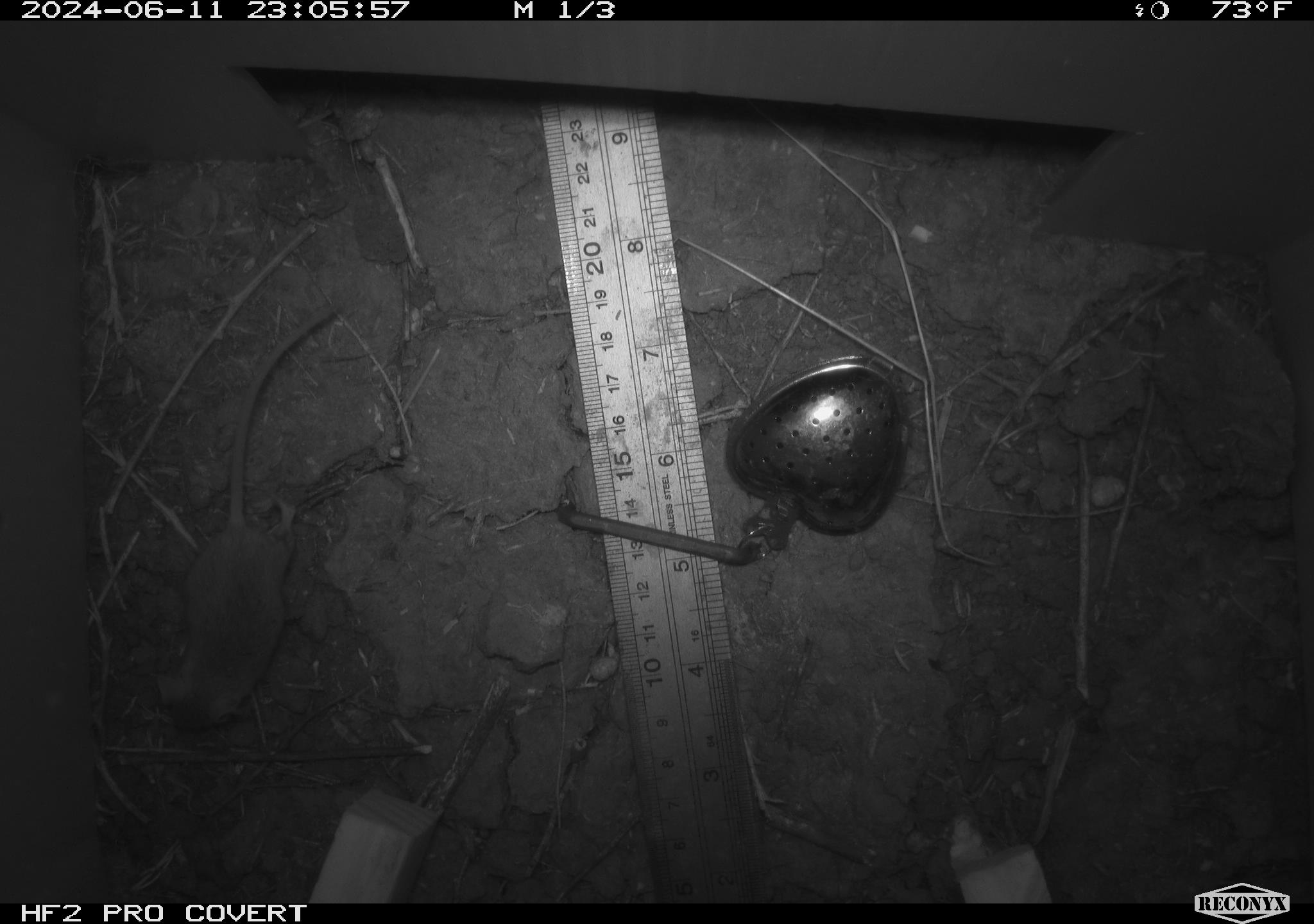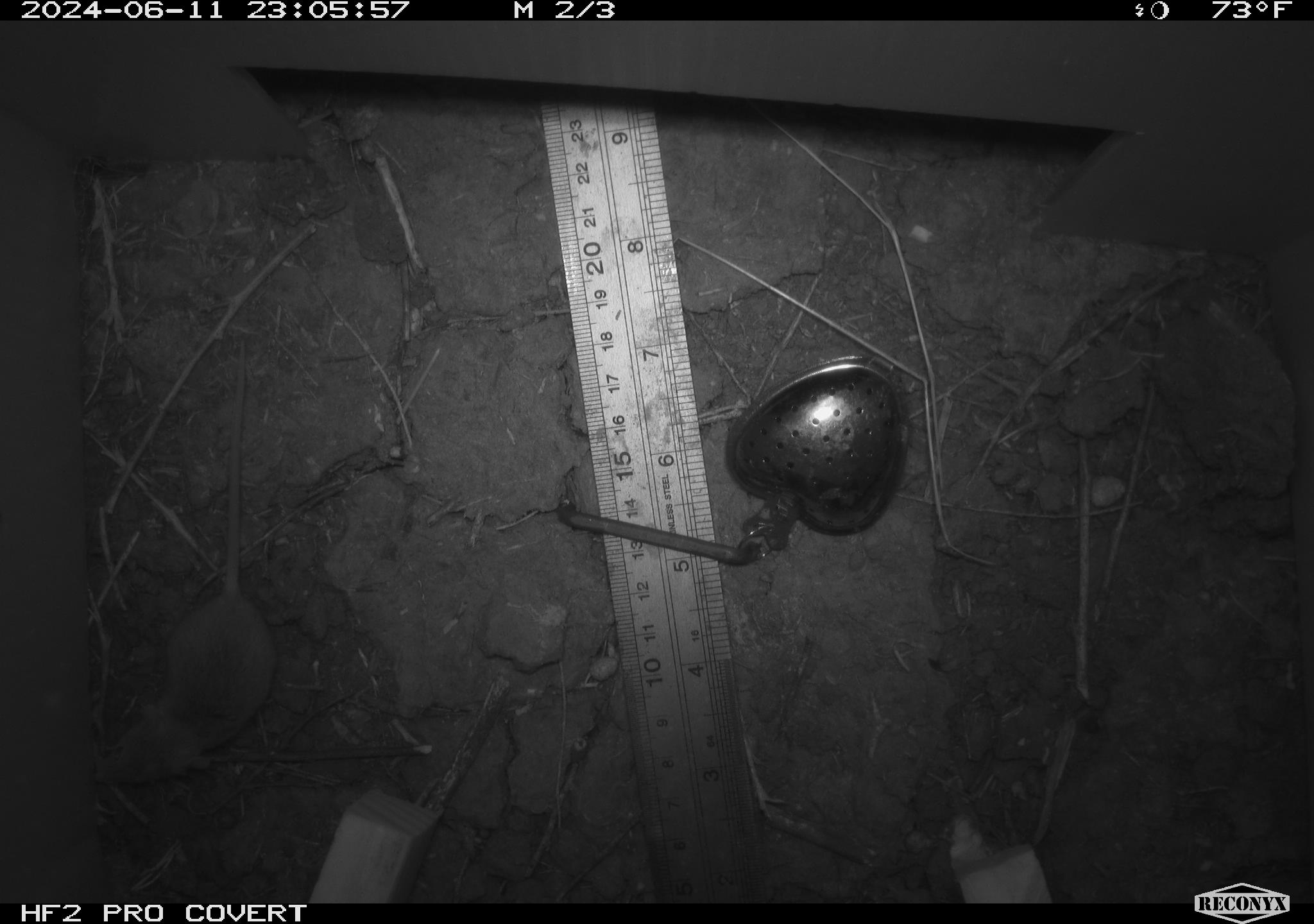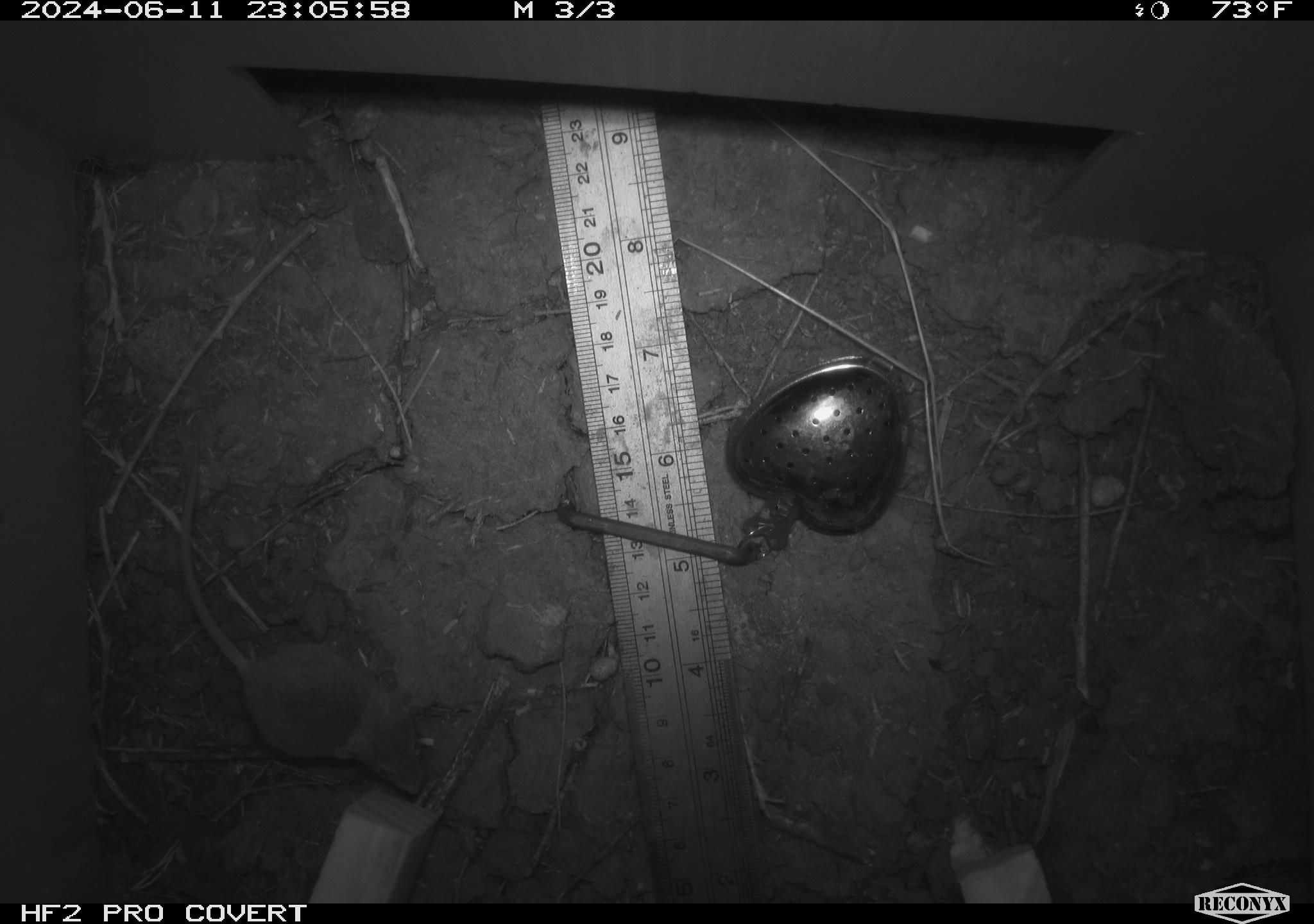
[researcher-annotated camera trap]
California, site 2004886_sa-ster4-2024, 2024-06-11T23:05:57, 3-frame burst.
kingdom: Animalia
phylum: Chordata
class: Mammalia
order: Rodentia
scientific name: Rodentia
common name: mouse species